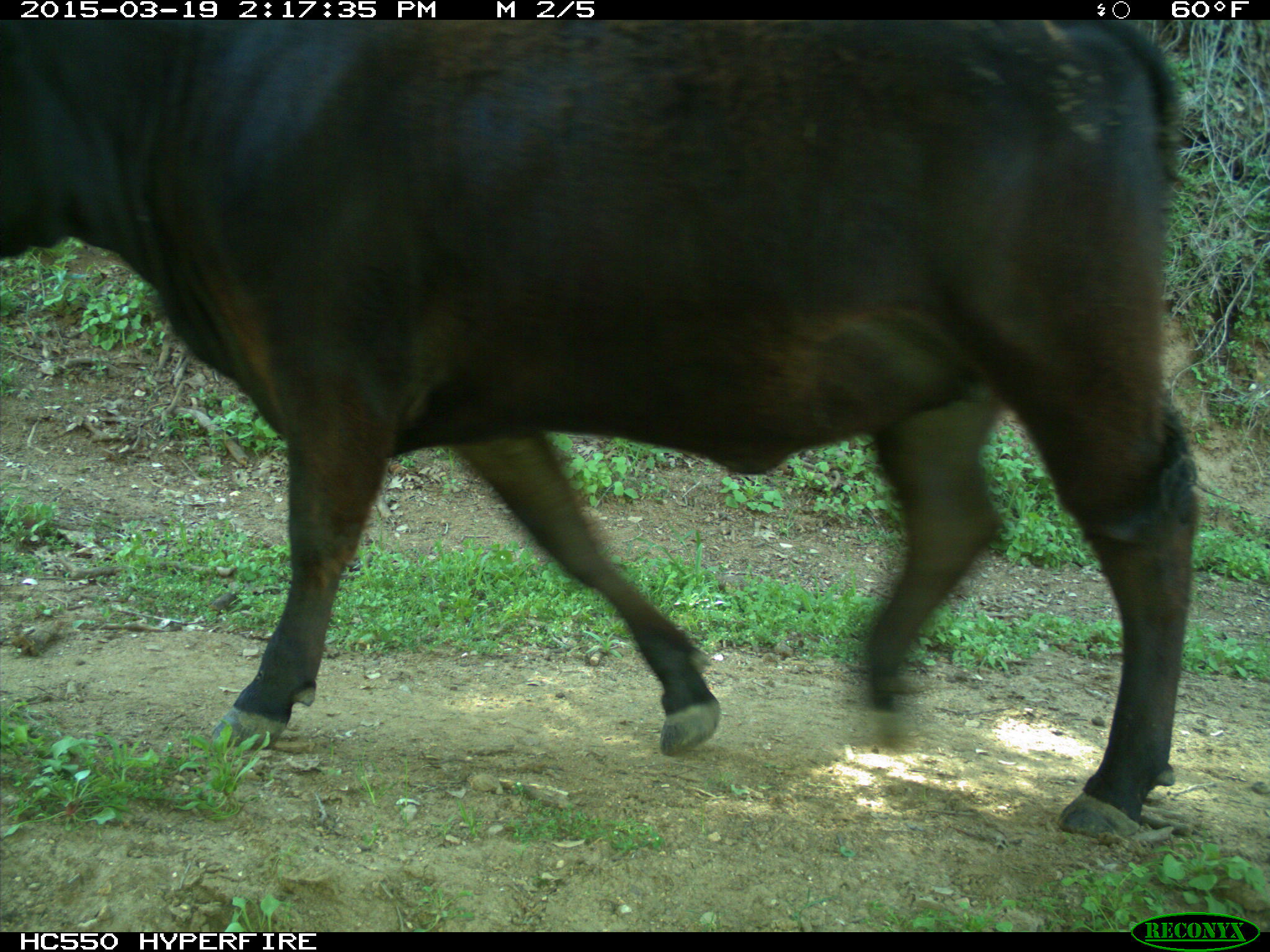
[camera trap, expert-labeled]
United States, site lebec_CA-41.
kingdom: Animalia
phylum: Chordata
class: Mammalia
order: Artiodactyla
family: Bovidae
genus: Bos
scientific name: Bos taurus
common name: domestic cow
Bos taurus (domestic cow).